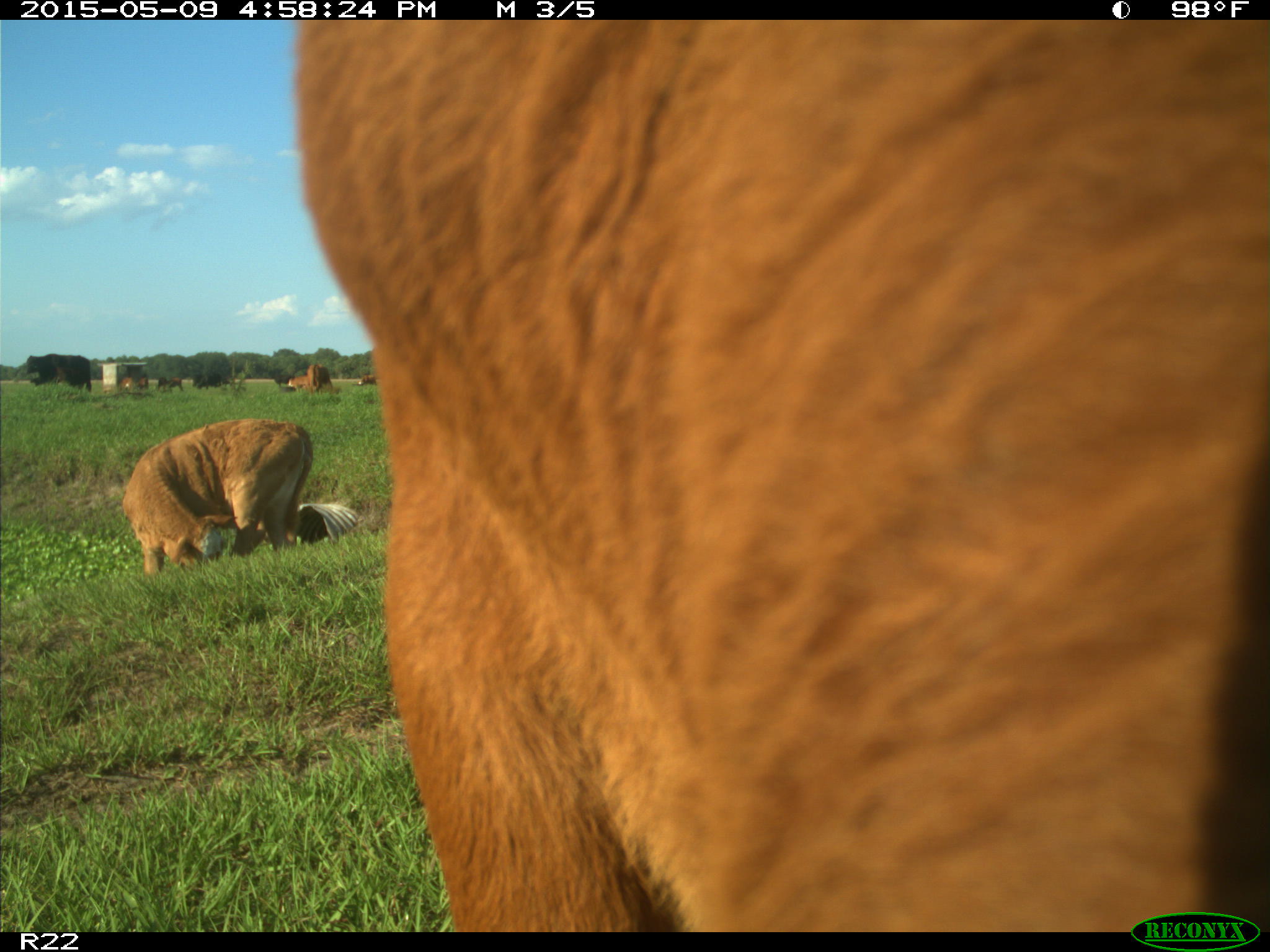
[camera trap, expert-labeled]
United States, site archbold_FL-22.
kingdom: Animalia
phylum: Chordata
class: Mammalia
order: Artiodactyla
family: Bovidae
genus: Bos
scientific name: Bos taurus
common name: domestic cow